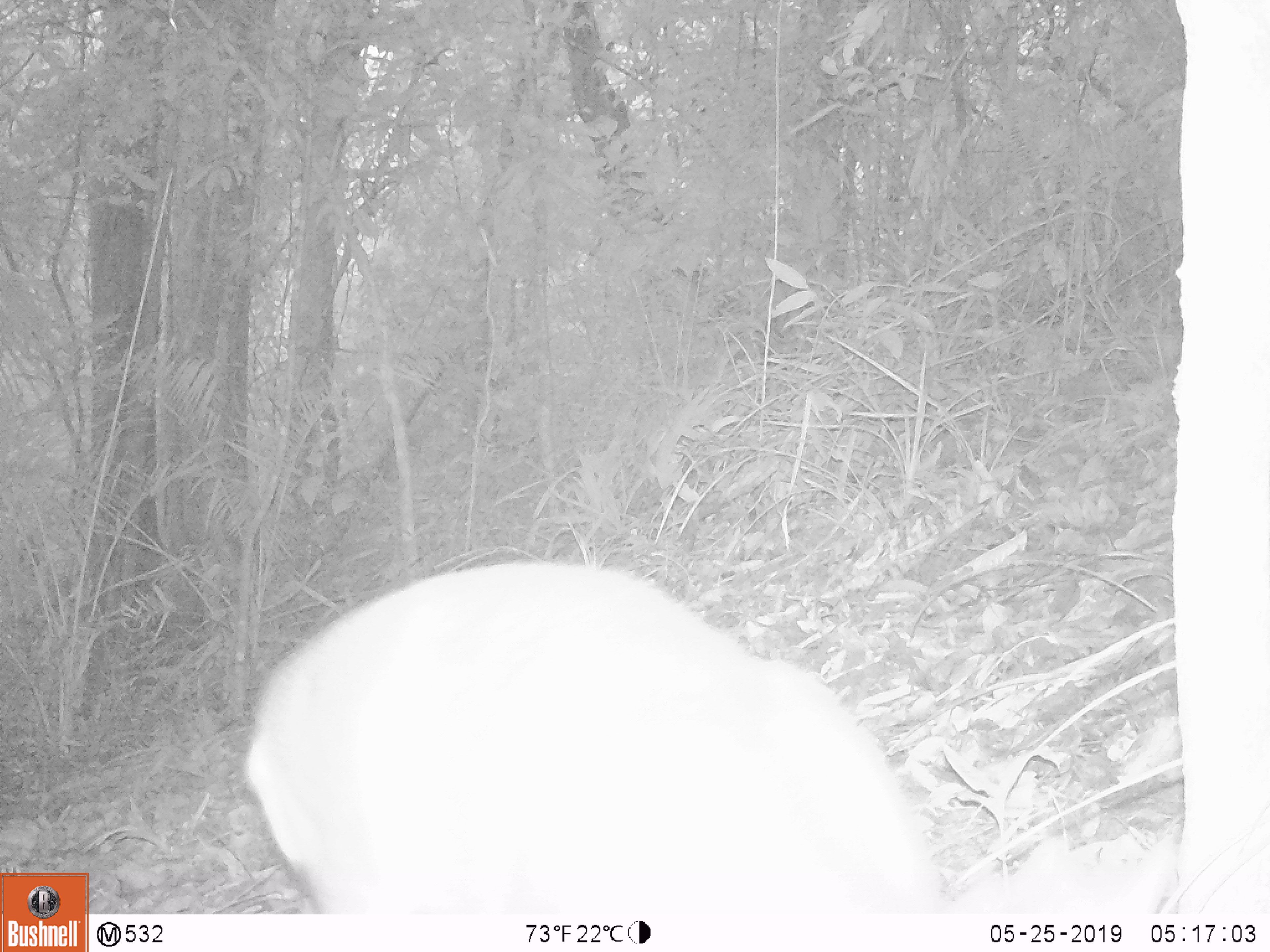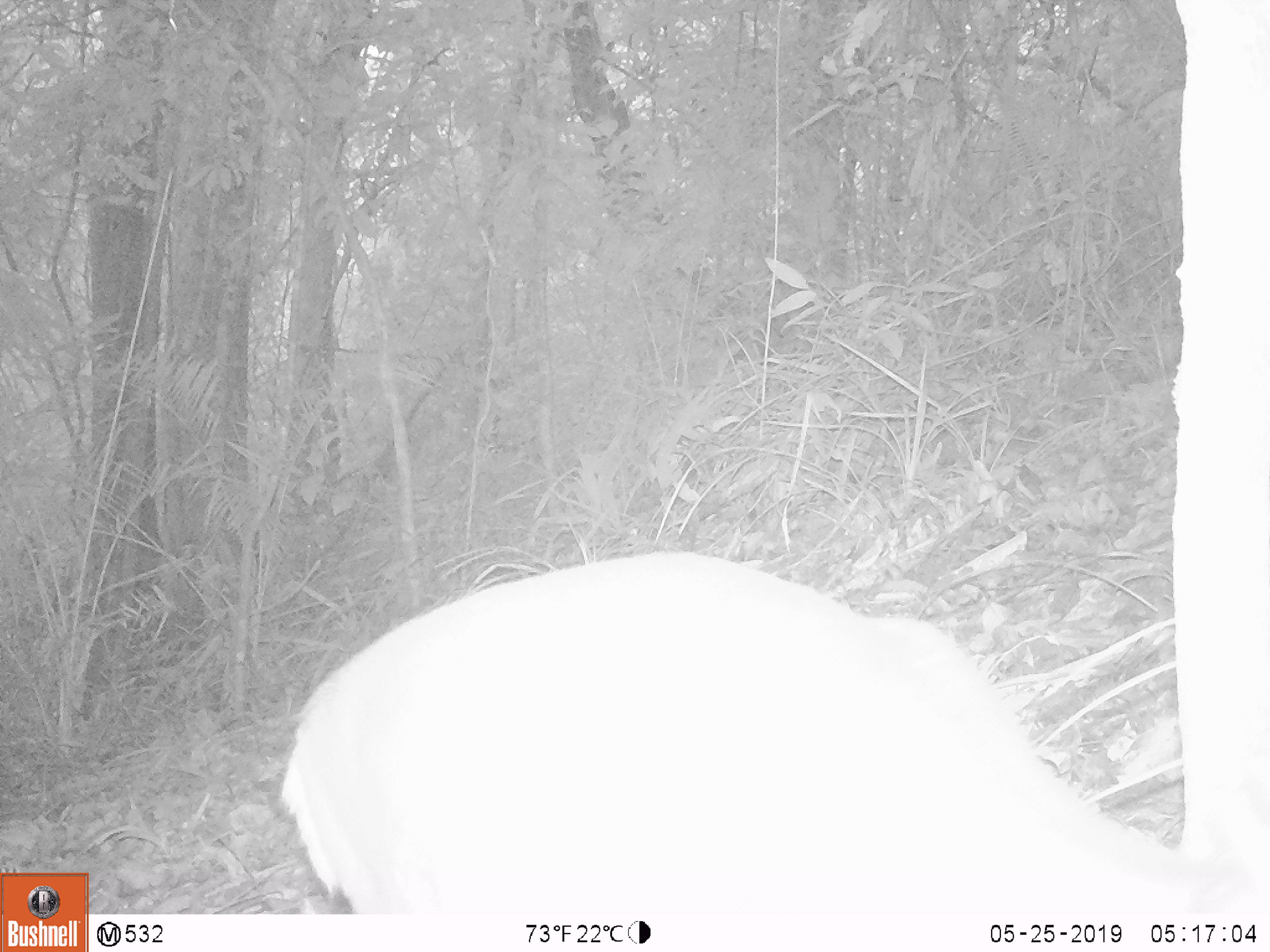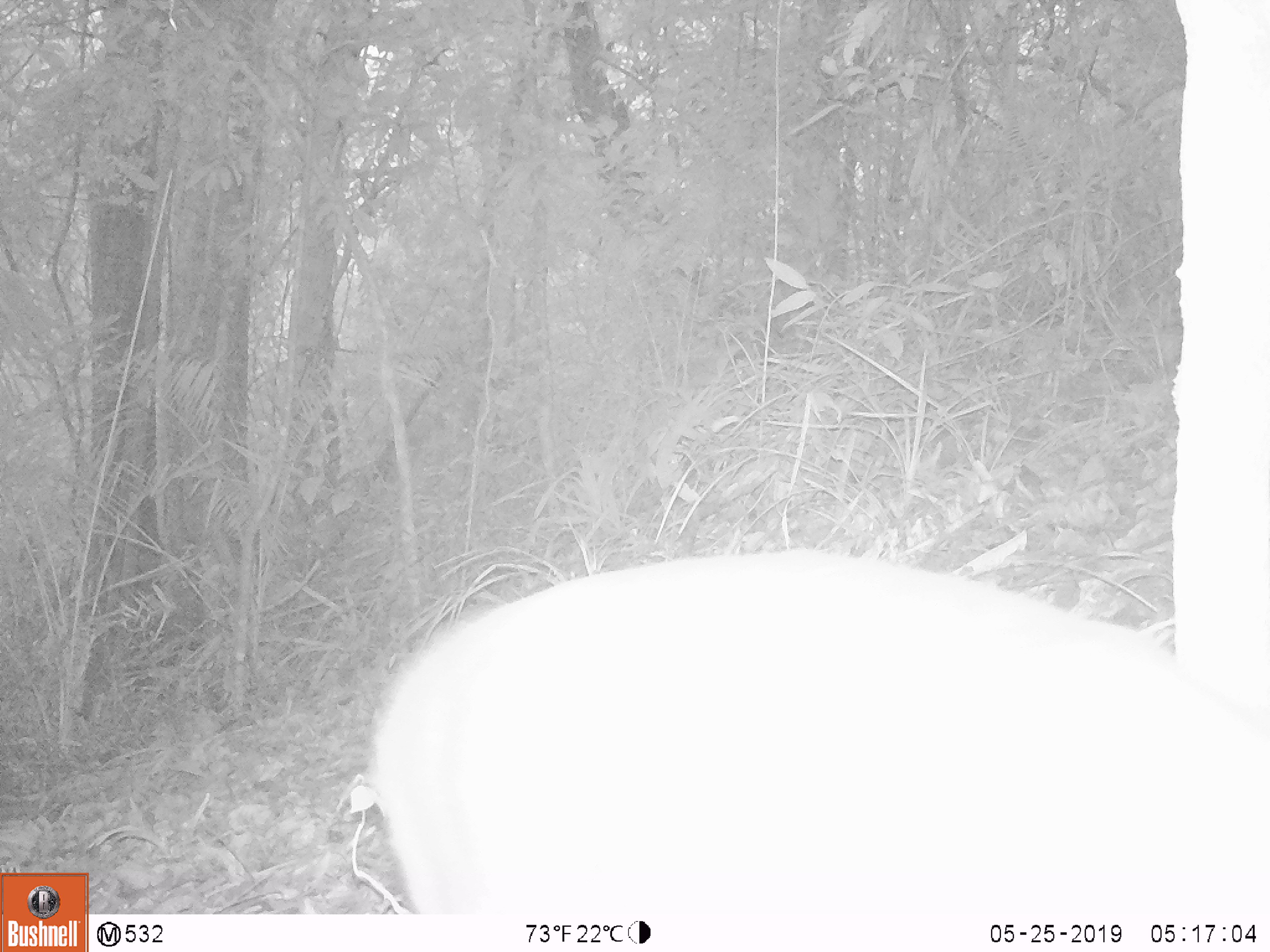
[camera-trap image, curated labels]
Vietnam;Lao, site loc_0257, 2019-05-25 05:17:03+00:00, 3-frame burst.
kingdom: Animalia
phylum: Chordata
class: Mammalia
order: Artiodactyla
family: Cervidae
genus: Muntiacus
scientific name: Muntiacus rooseveltorum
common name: roosevelt's muntjac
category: roosevelts muntjac group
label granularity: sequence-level